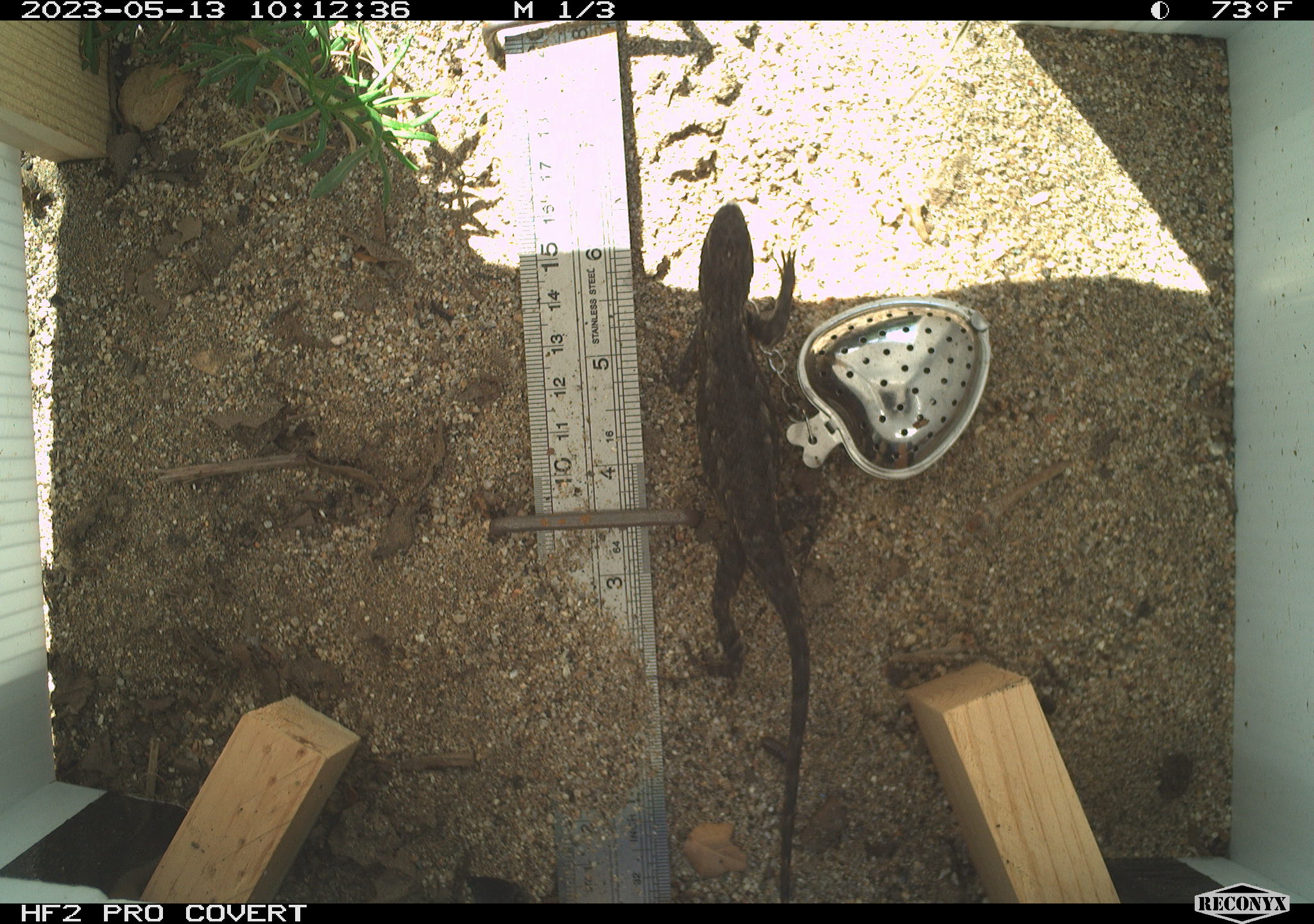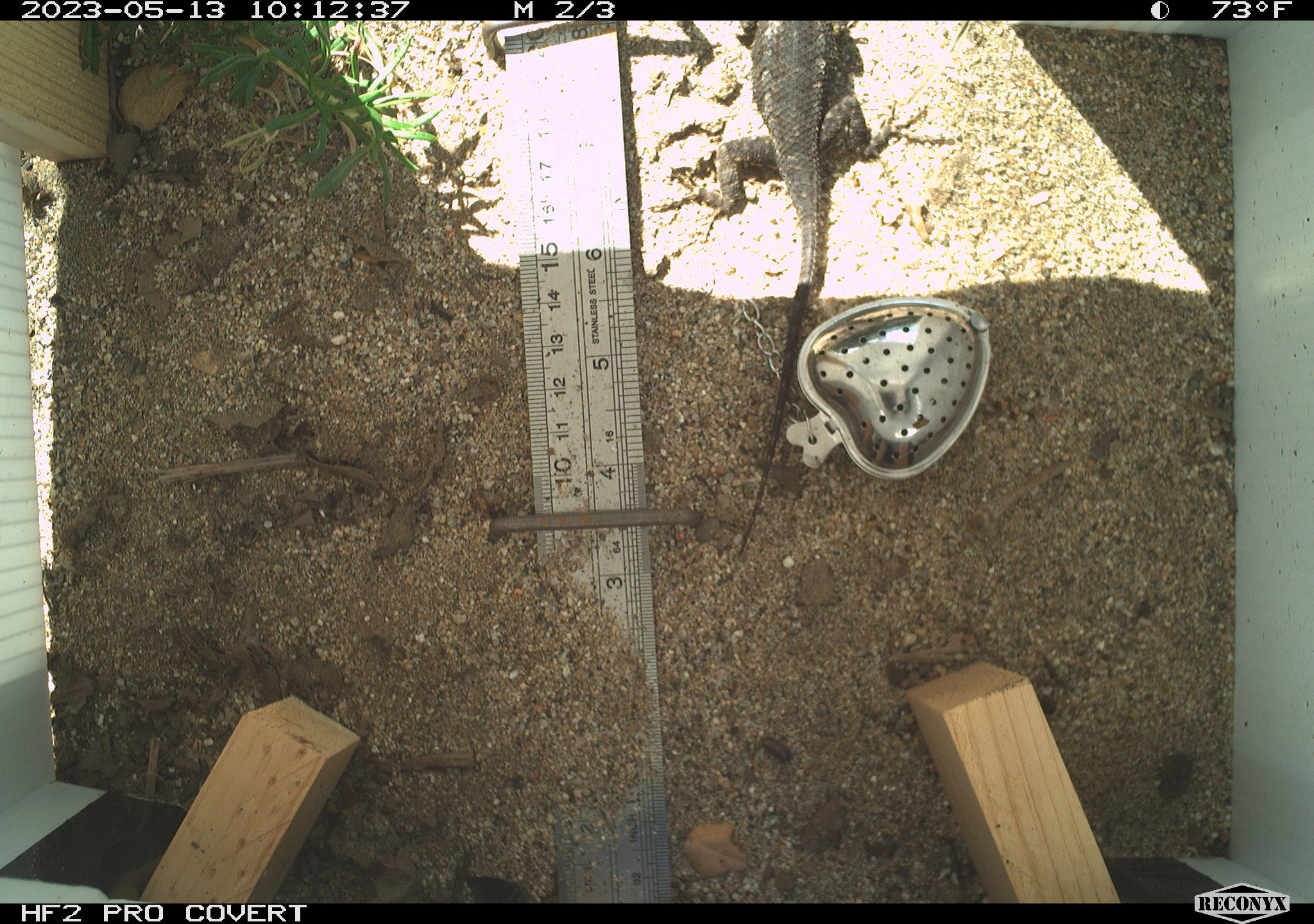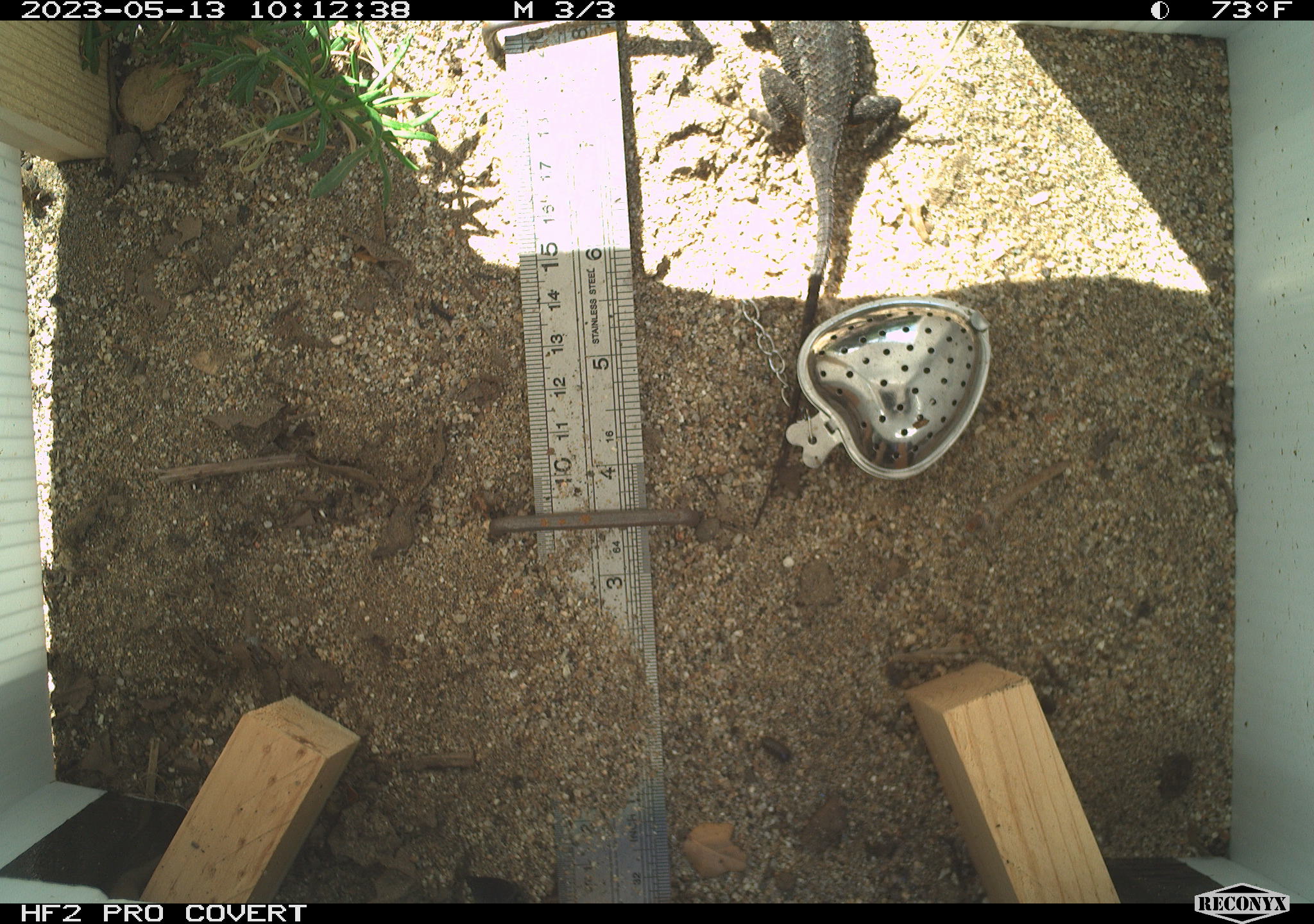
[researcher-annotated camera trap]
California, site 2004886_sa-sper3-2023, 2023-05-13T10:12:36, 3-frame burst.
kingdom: Animalia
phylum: Chordata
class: Reptilia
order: Squamata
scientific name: Squamata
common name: lizards and snakes